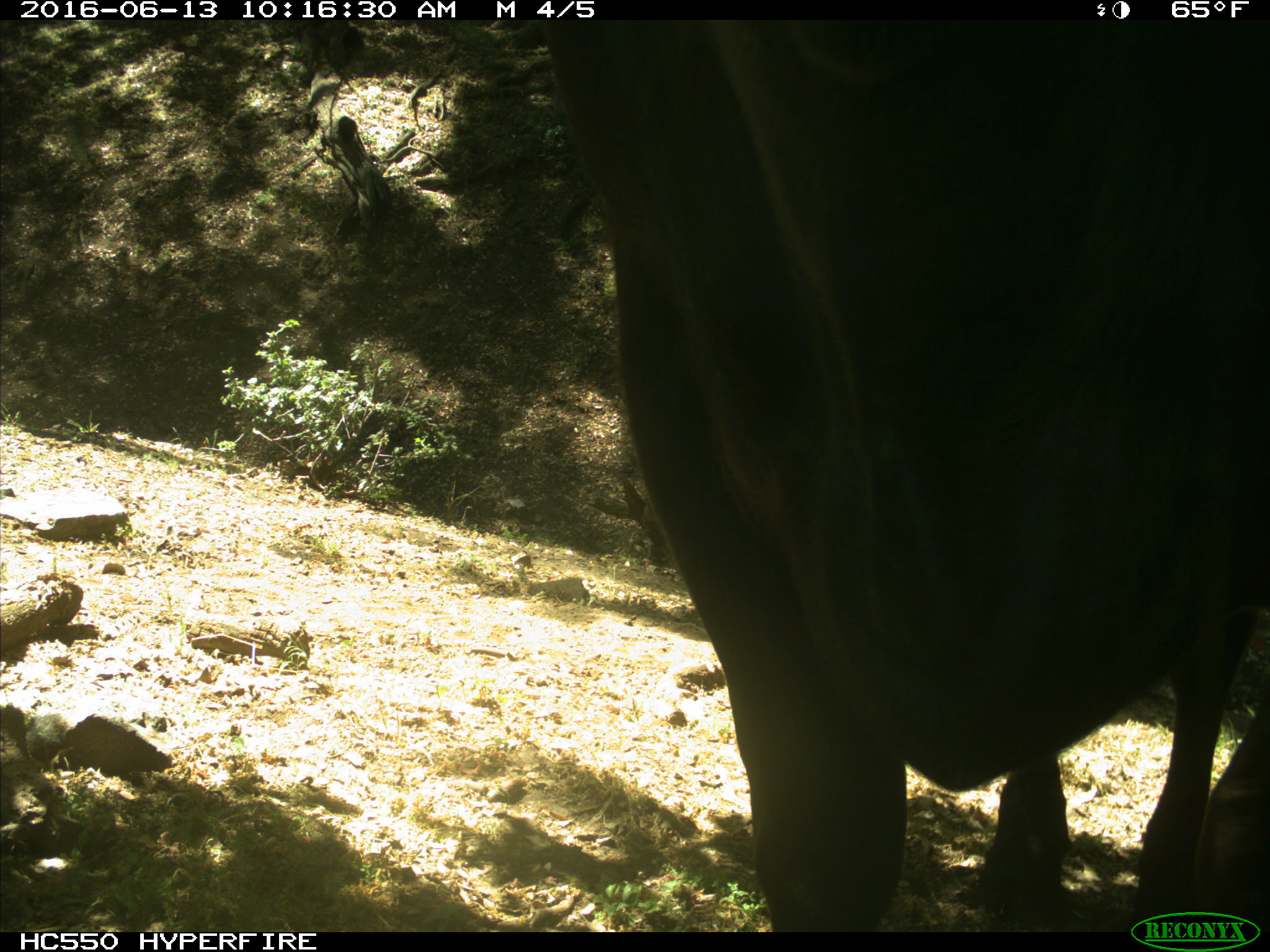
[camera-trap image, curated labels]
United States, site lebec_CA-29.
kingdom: Animalia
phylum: Chordata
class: Mammalia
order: Artiodactyla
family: Bovidae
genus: Bos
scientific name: Bos taurus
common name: domestic cow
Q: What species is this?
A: Bos taurus (domestic cow).